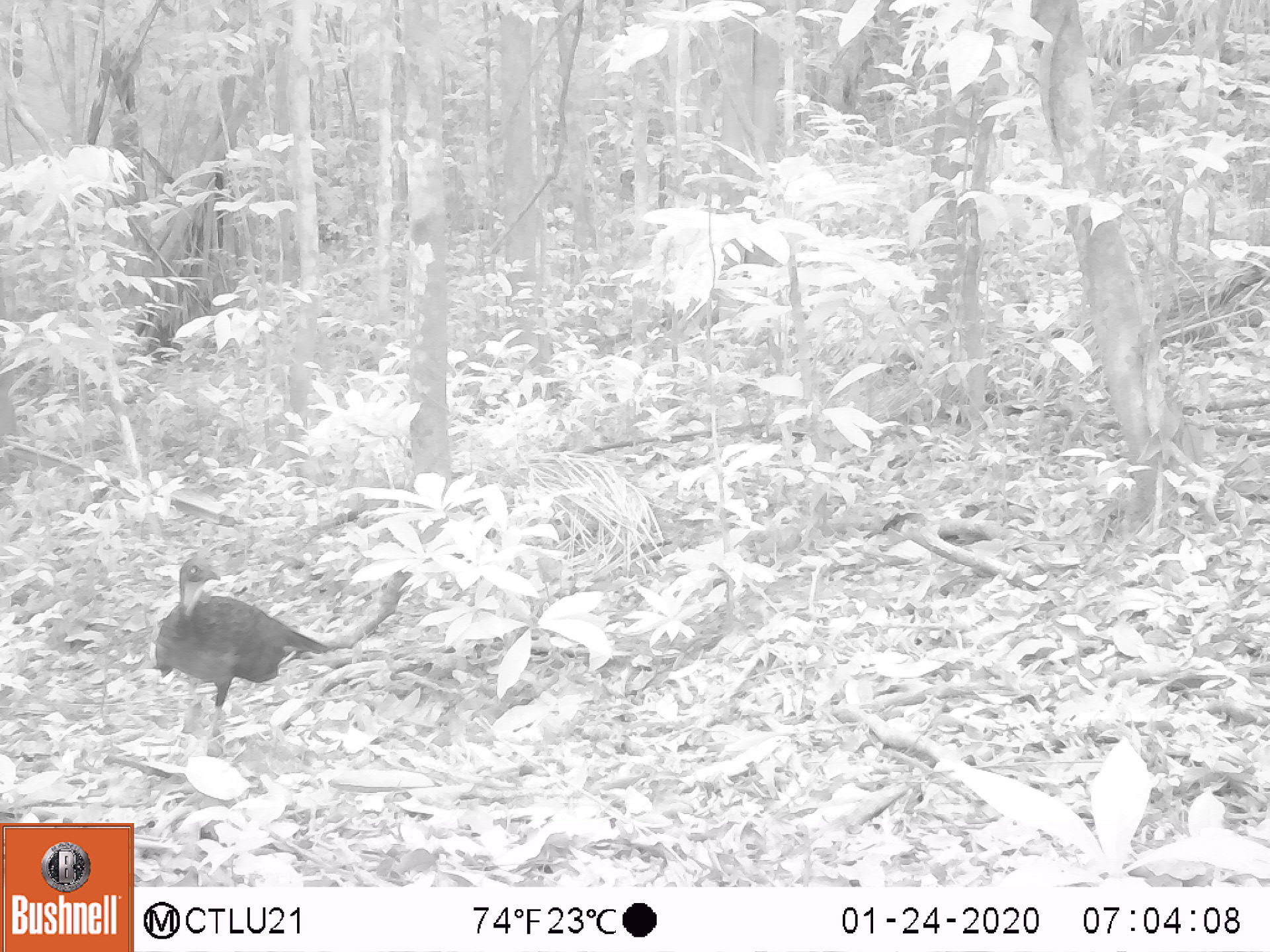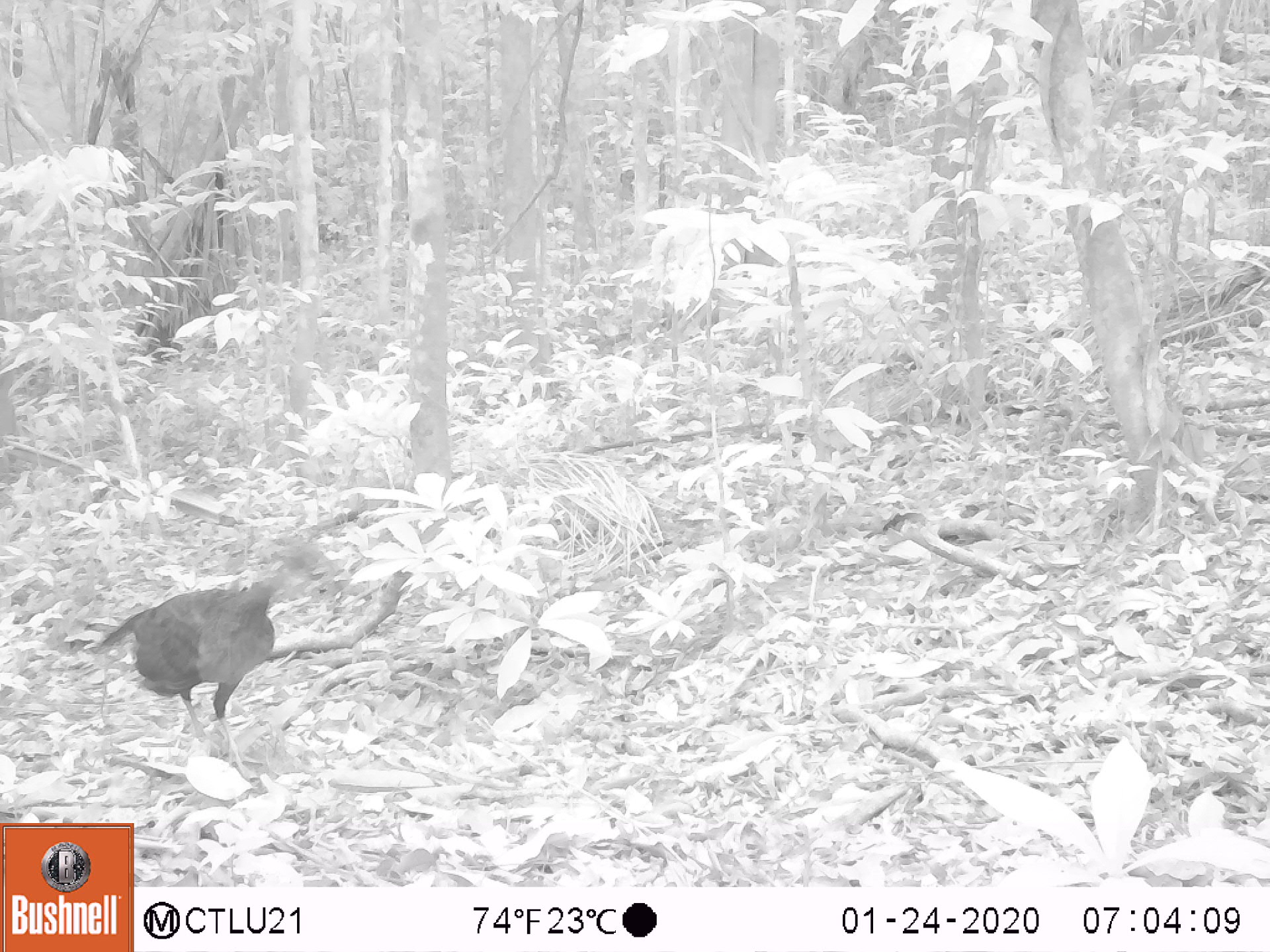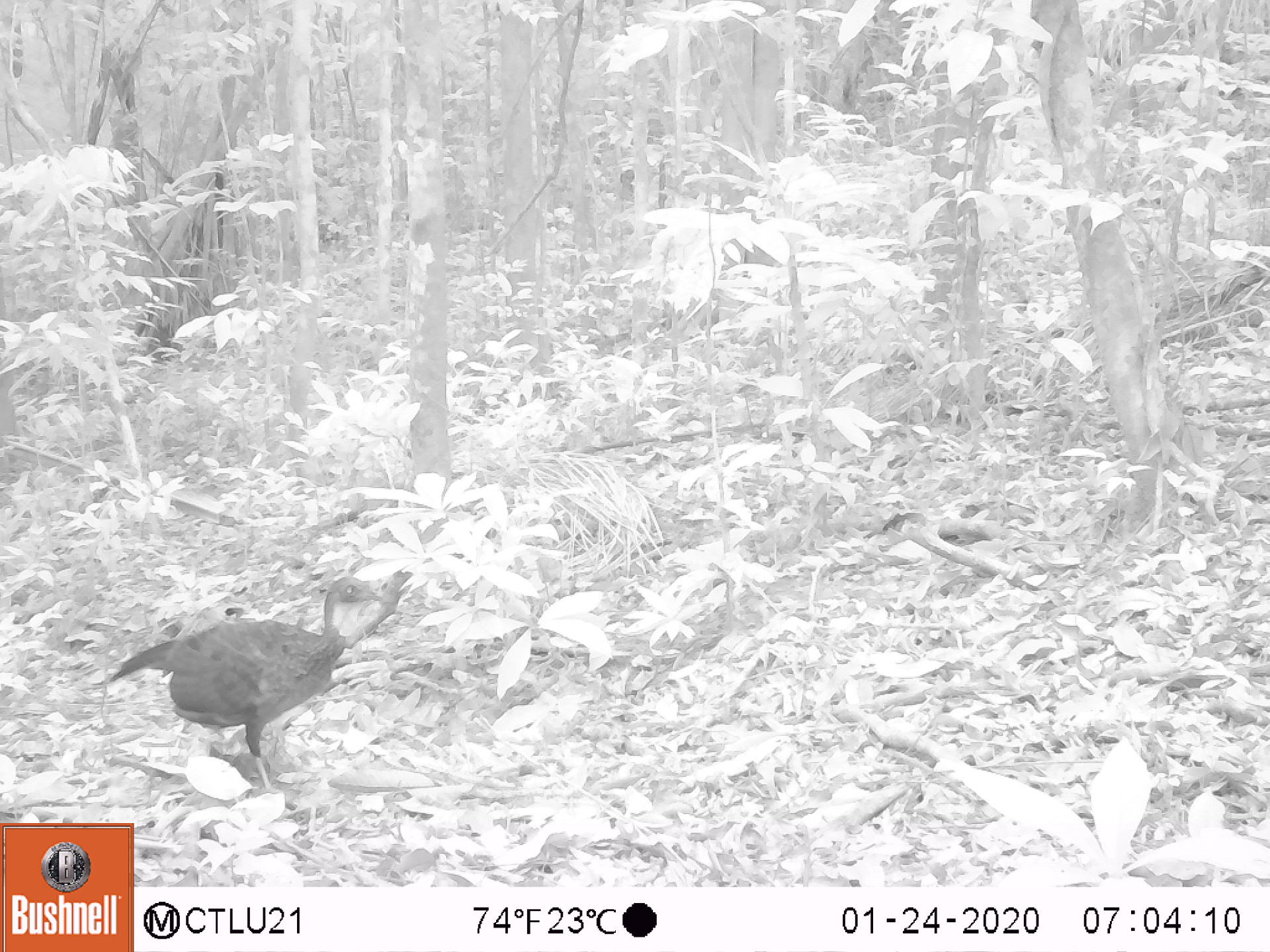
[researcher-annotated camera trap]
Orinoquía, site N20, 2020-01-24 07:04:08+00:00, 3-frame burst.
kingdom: Animalia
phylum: Chordata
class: Aves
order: Galliformes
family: Cracidae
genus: Penelope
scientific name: Penelope jacquacu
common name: spix's guan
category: spixs guan